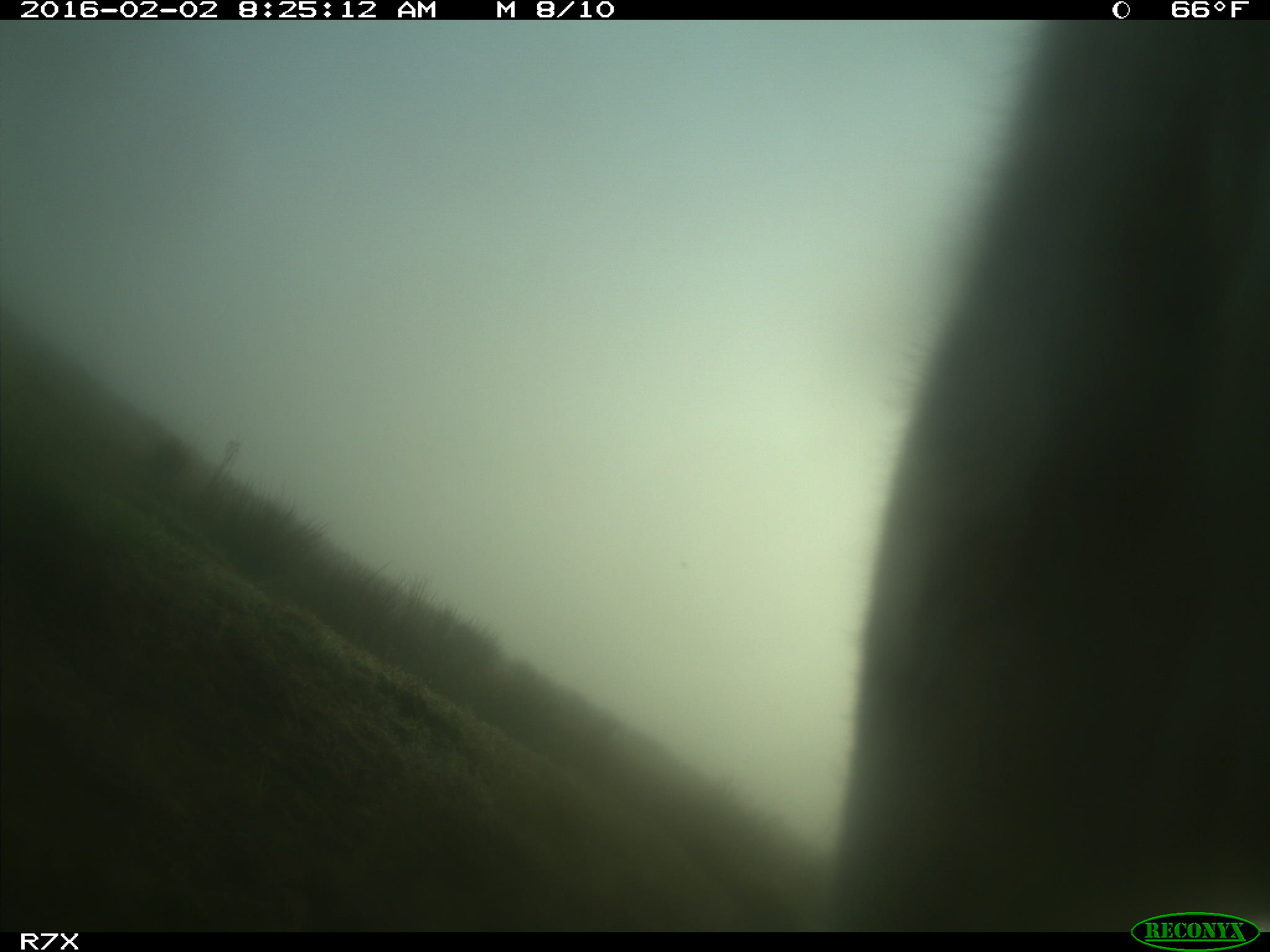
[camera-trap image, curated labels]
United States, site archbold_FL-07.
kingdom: Animalia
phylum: Chordata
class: Mammalia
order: Artiodactyla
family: Bovidae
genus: Bos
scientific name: Bos taurus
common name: domestic cow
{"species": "Bos taurus (domestic cow)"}